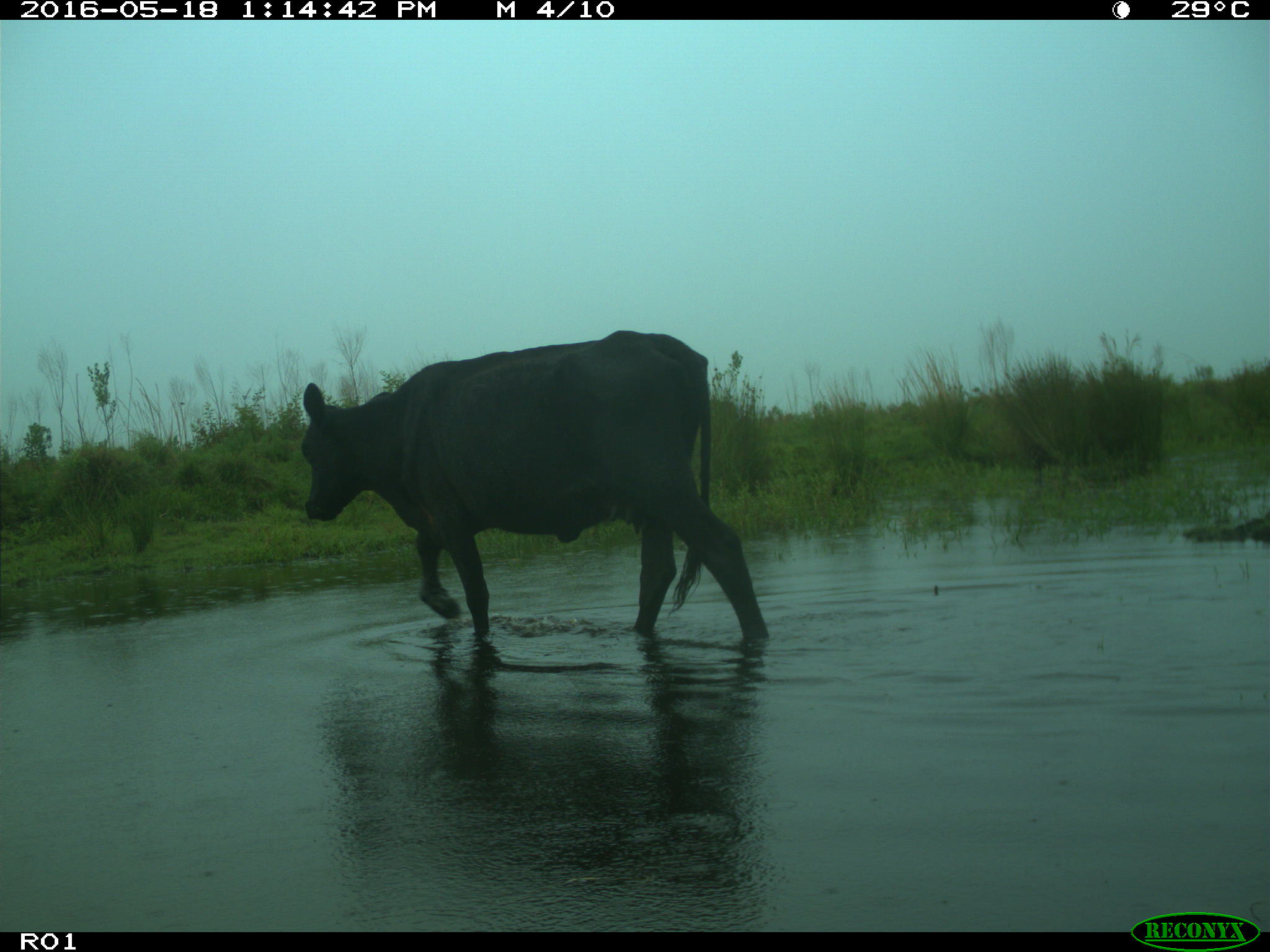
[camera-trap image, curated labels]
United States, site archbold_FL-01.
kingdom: Animalia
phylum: Chordata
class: Mammalia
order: Artiodactyla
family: Bovidae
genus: Bos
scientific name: Bos taurus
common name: domestic cow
Bos taurus (domestic cow).